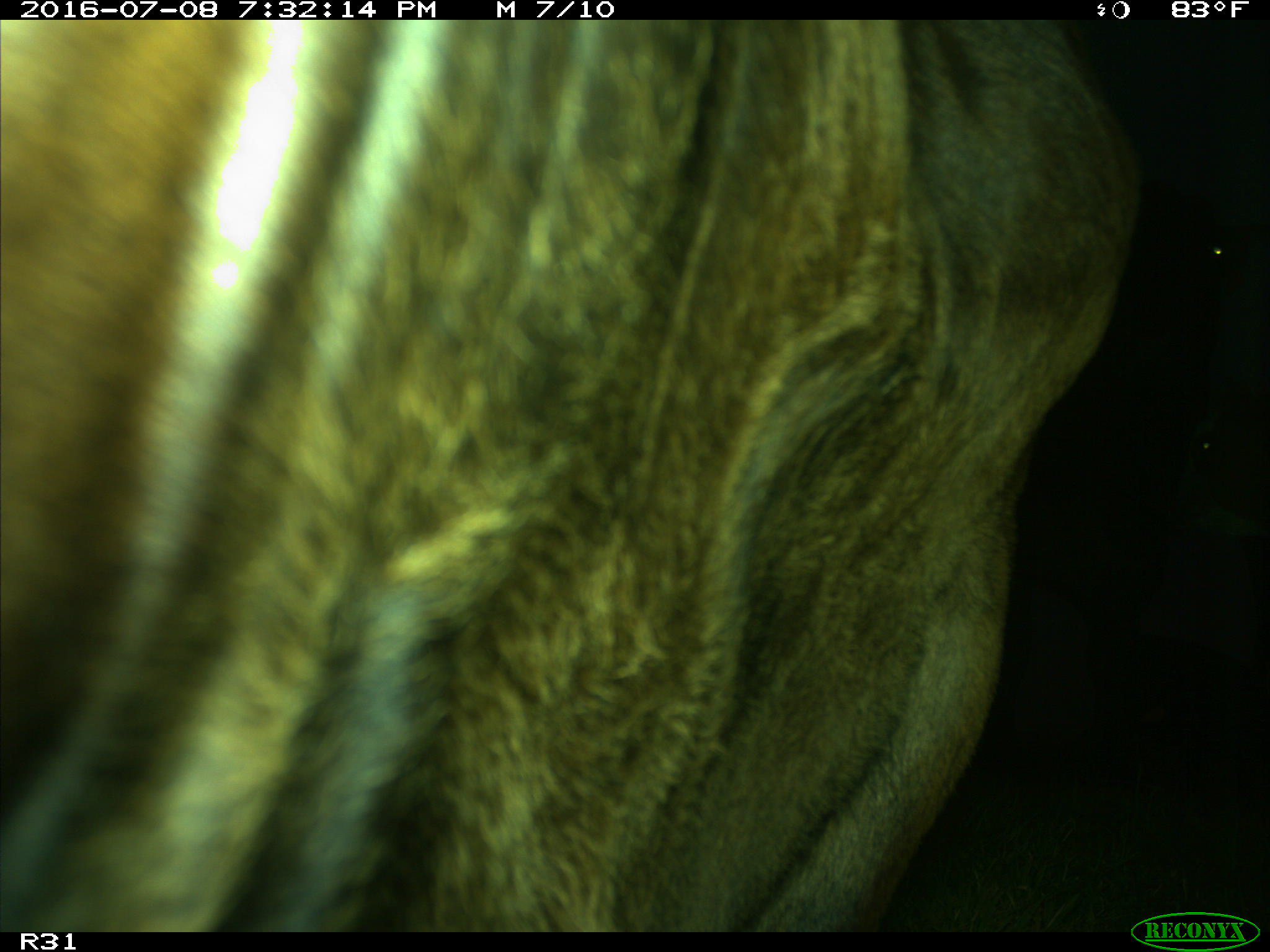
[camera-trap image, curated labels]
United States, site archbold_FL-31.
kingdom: Animalia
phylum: Chordata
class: Mammalia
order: Artiodactyla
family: Bovidae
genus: Bos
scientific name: Bos taurus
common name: domestic cow